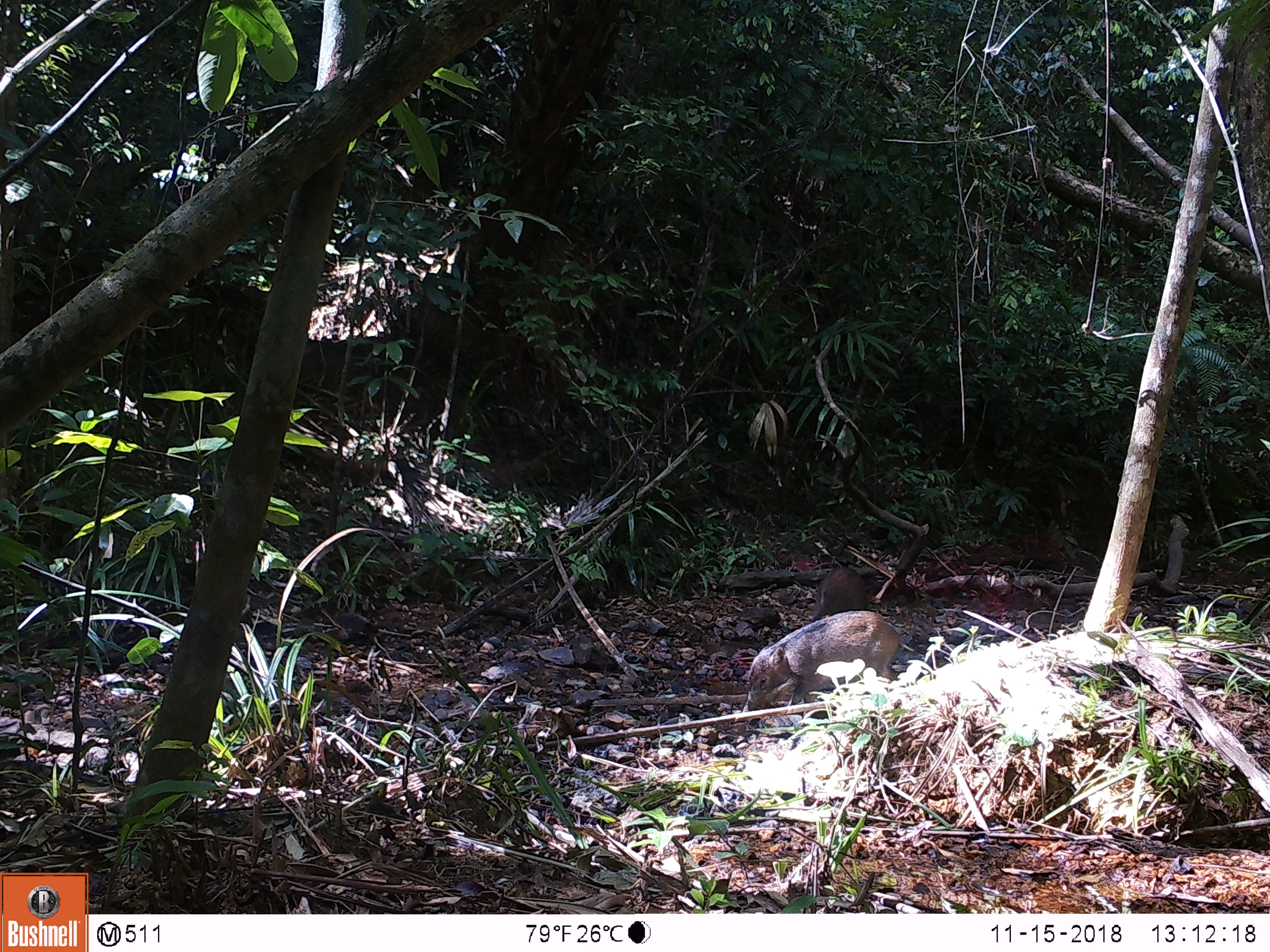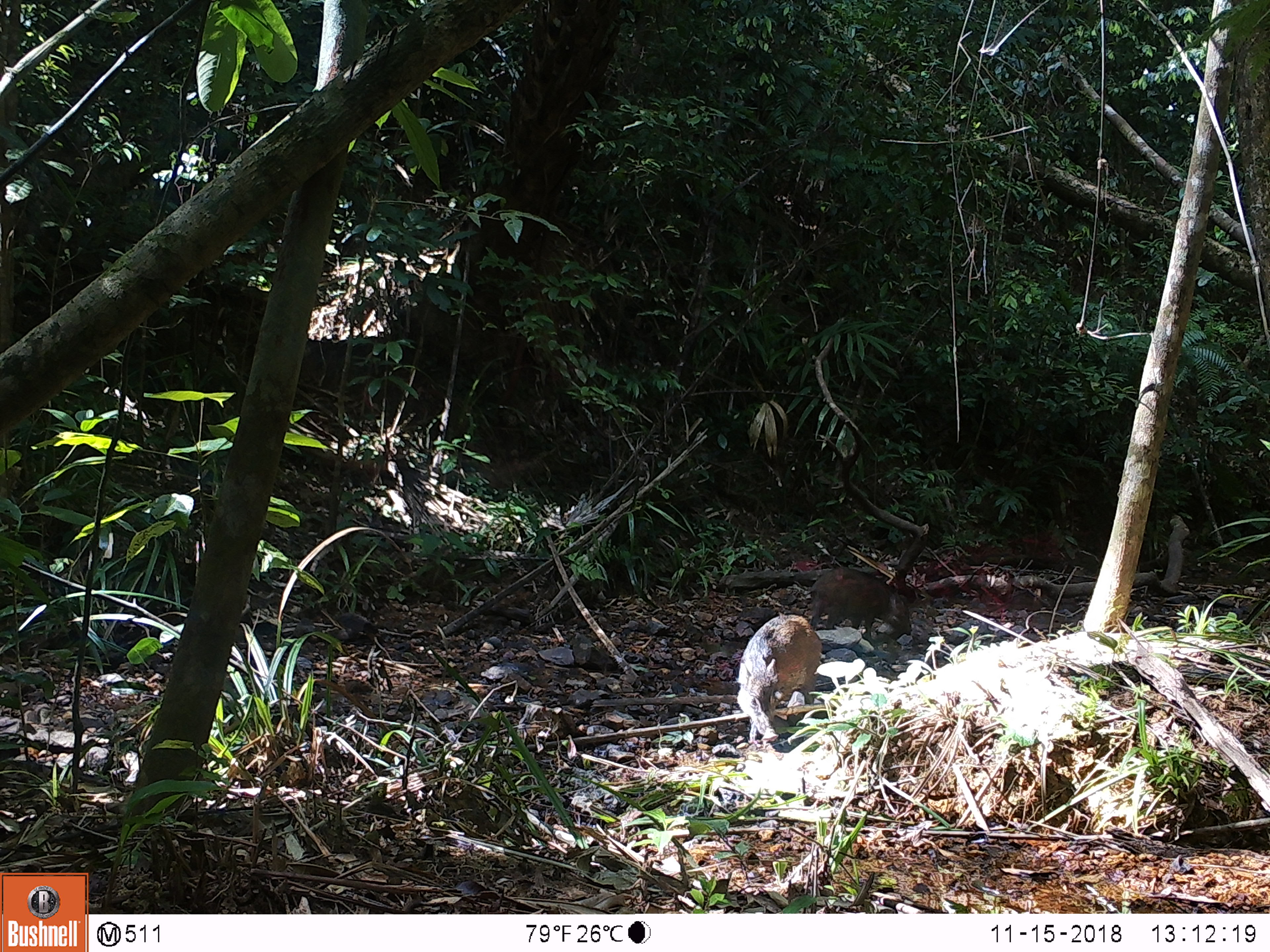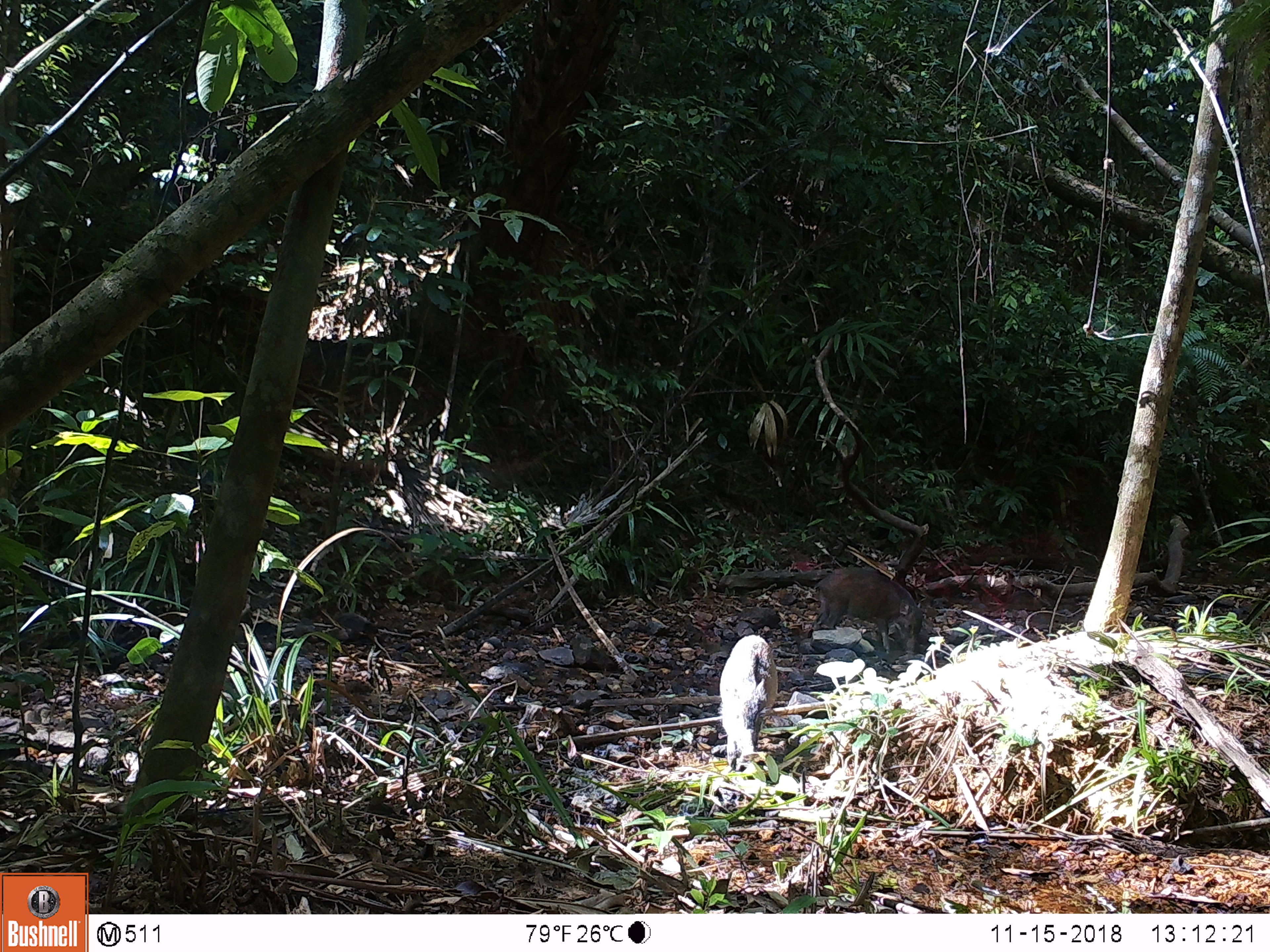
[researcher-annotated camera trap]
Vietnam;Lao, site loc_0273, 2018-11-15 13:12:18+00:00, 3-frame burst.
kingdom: Animalia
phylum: Chordata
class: Mammalia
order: Artiodactyla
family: Suidae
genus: Sus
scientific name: Sus scrofa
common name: eurasian wild pig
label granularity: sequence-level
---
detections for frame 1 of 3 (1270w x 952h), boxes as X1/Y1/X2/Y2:
eurasian wild pig: 741/610/914/715; 809/566/870/623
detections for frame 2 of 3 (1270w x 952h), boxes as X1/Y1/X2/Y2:
eurasian wild pig: 736/611/821/743; 809/566/911/645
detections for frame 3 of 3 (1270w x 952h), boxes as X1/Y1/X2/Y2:
eurasian wild pig: 811/568/923/654; 719/635/778/768